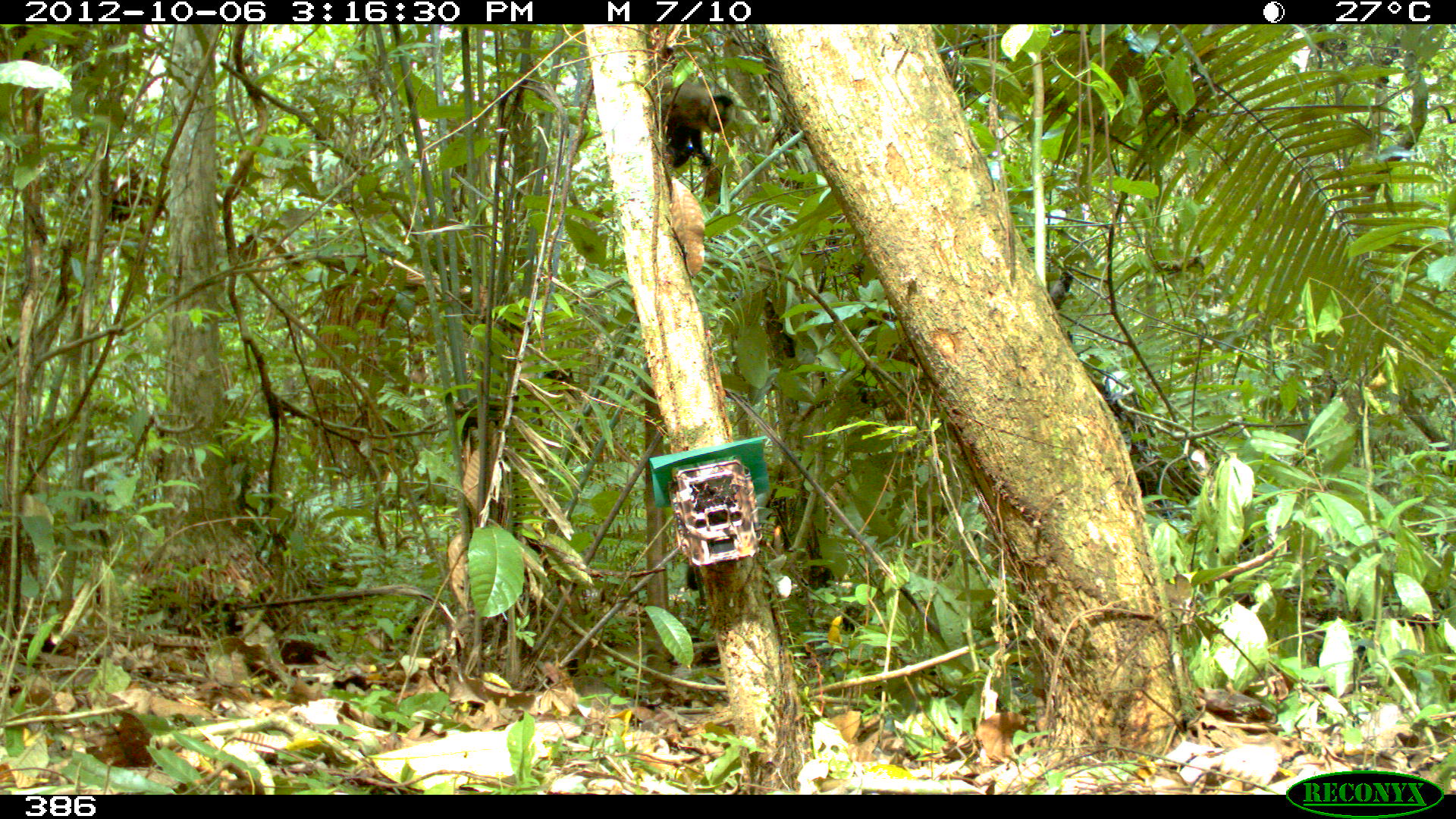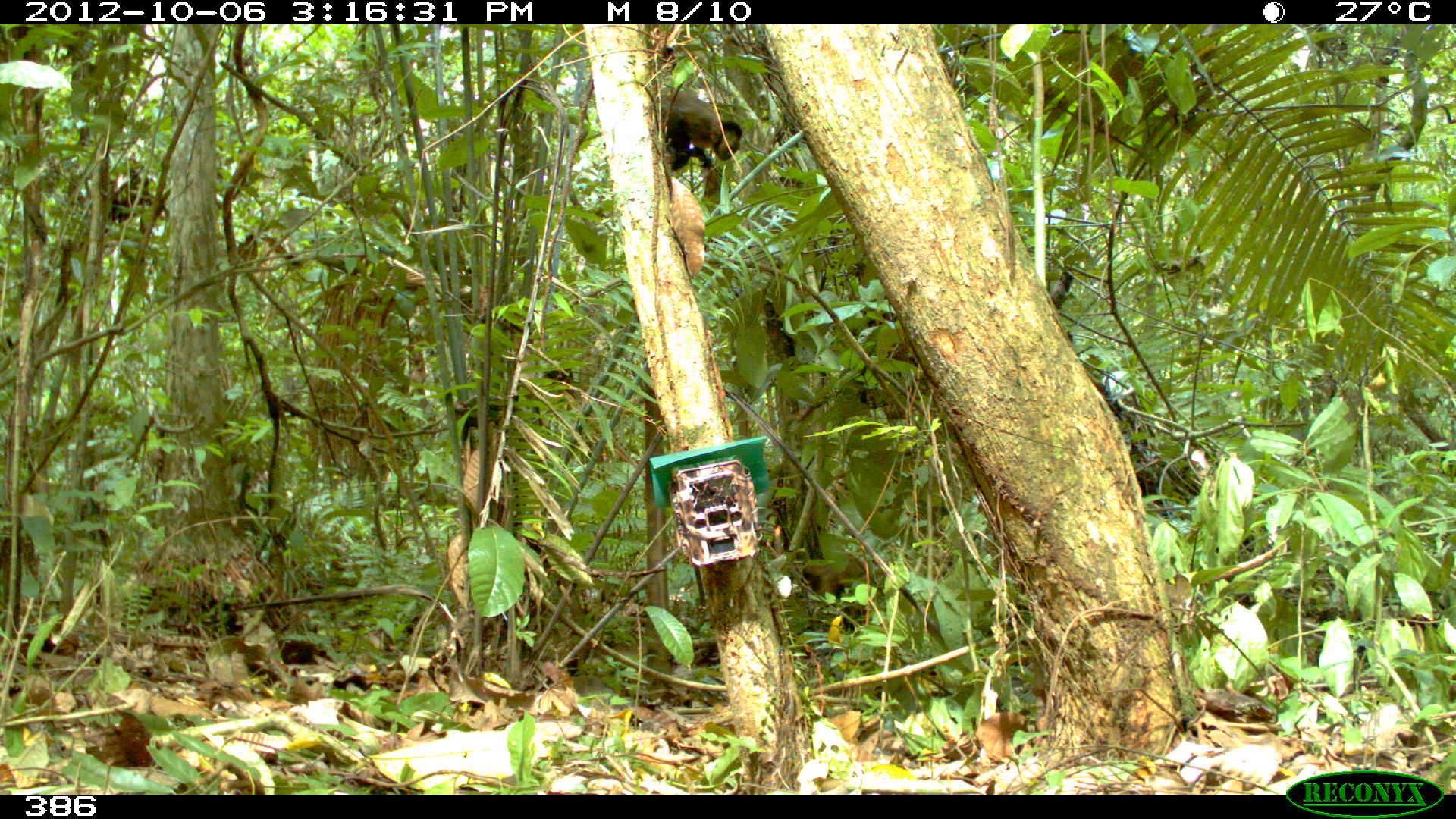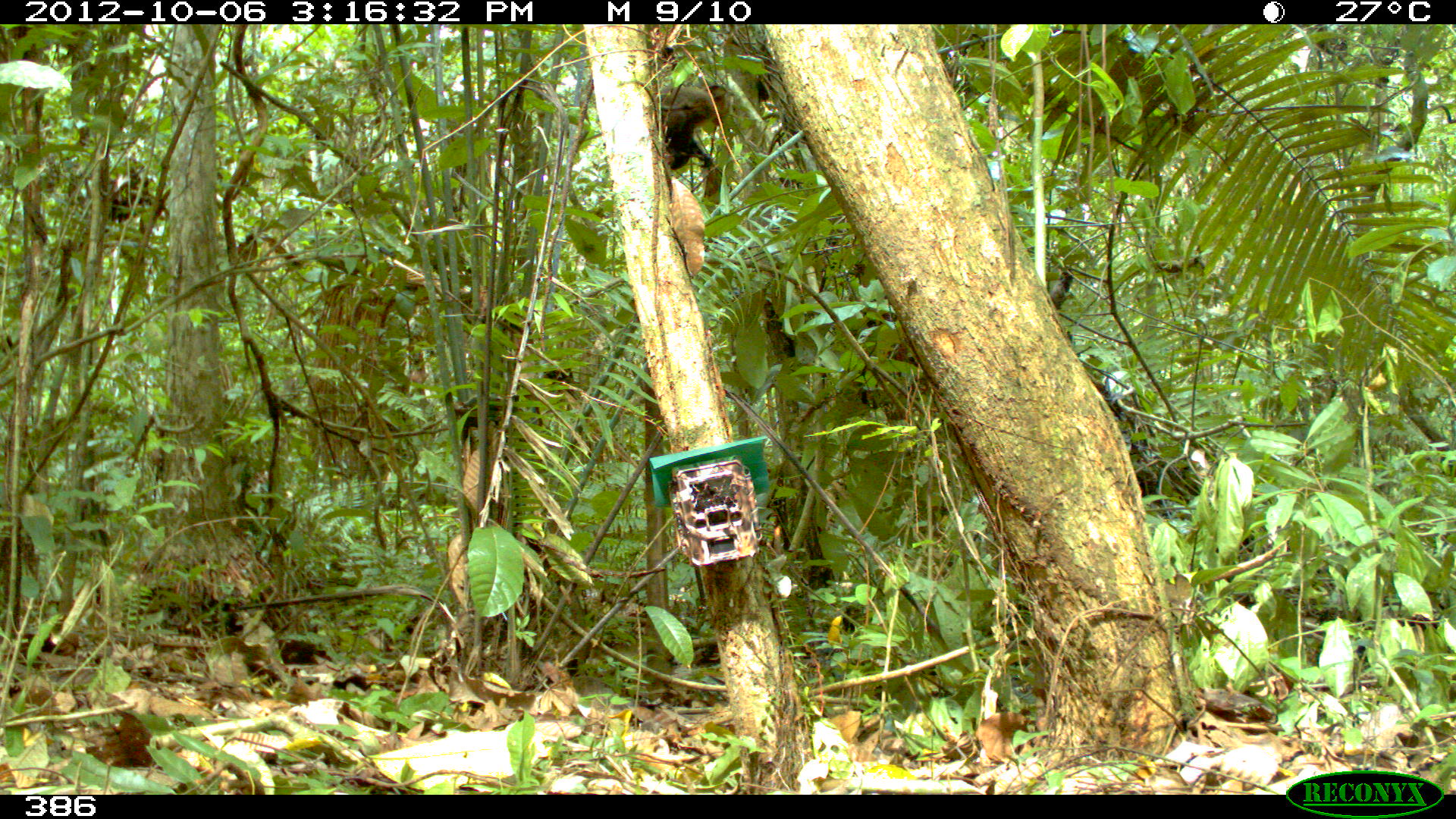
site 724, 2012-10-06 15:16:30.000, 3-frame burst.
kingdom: Animalia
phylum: Chordata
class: Mammalia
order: Primates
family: Cebidae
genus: Sapajus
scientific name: Sapajus apella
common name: tufted capuchin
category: cebus apella